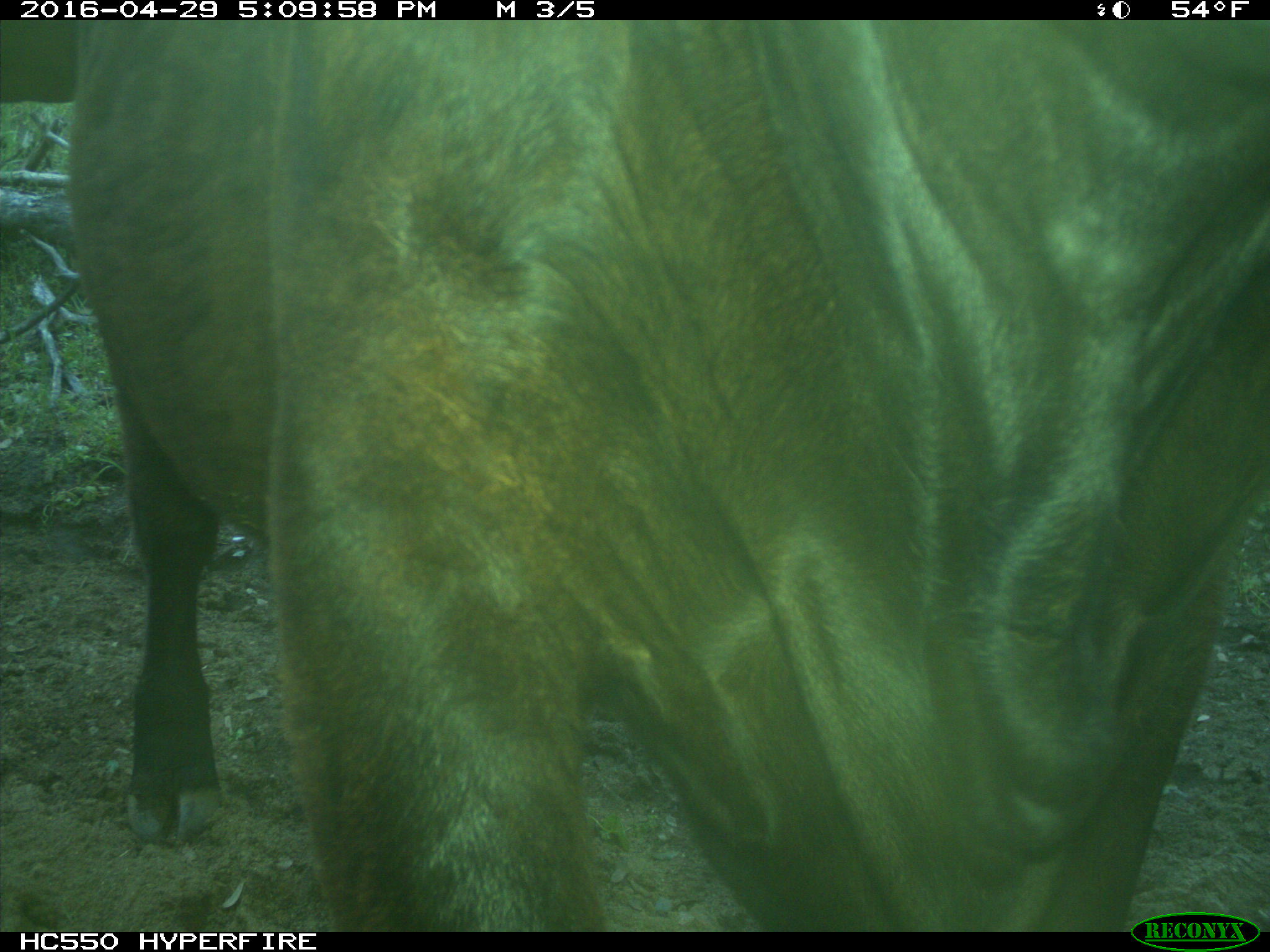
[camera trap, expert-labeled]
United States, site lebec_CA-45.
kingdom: Animalia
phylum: Chordata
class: Mammalia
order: Artiodactyla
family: Bovidae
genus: Bos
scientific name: Bos taurus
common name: domestic cow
Bos taurus (domestic cow).